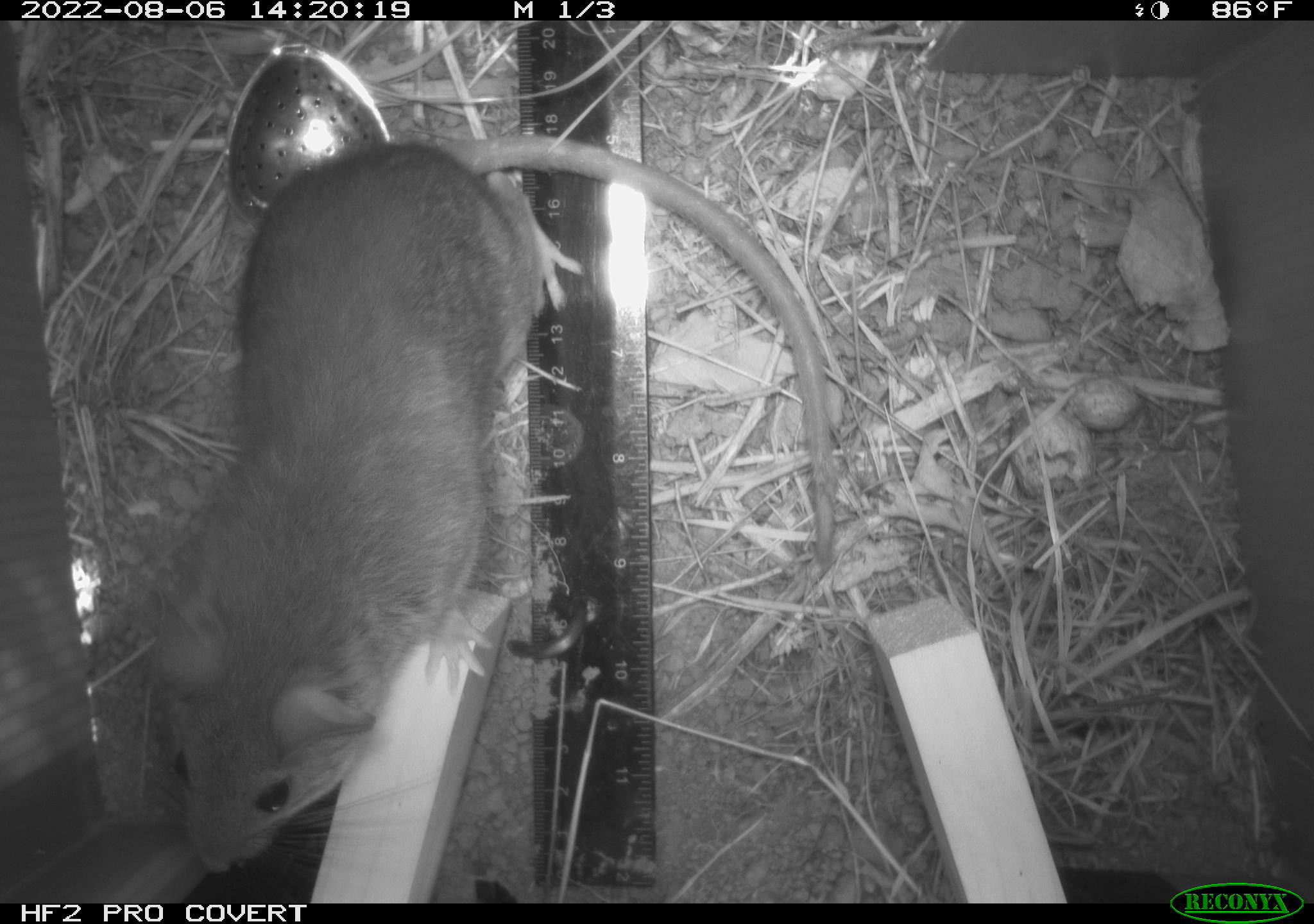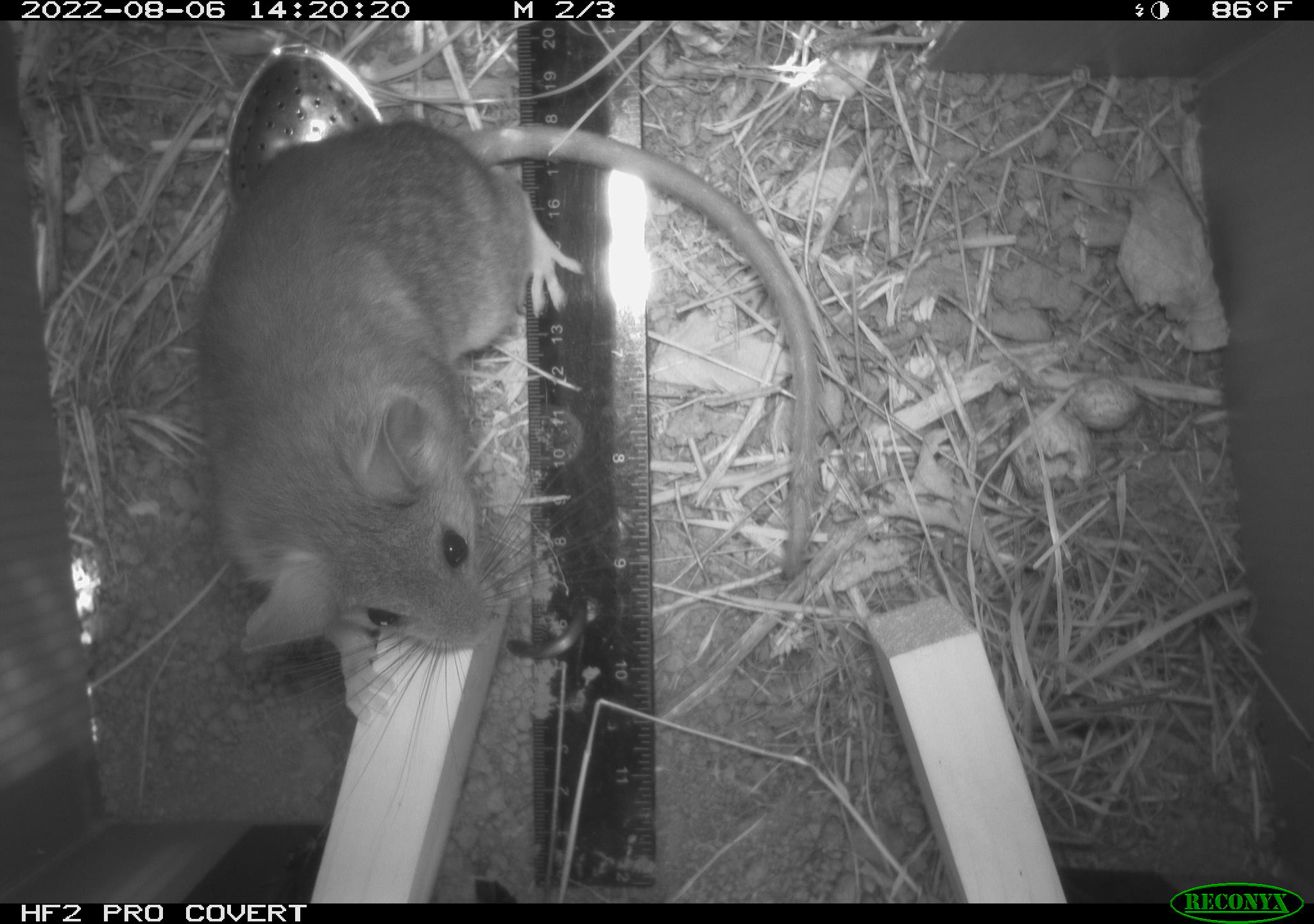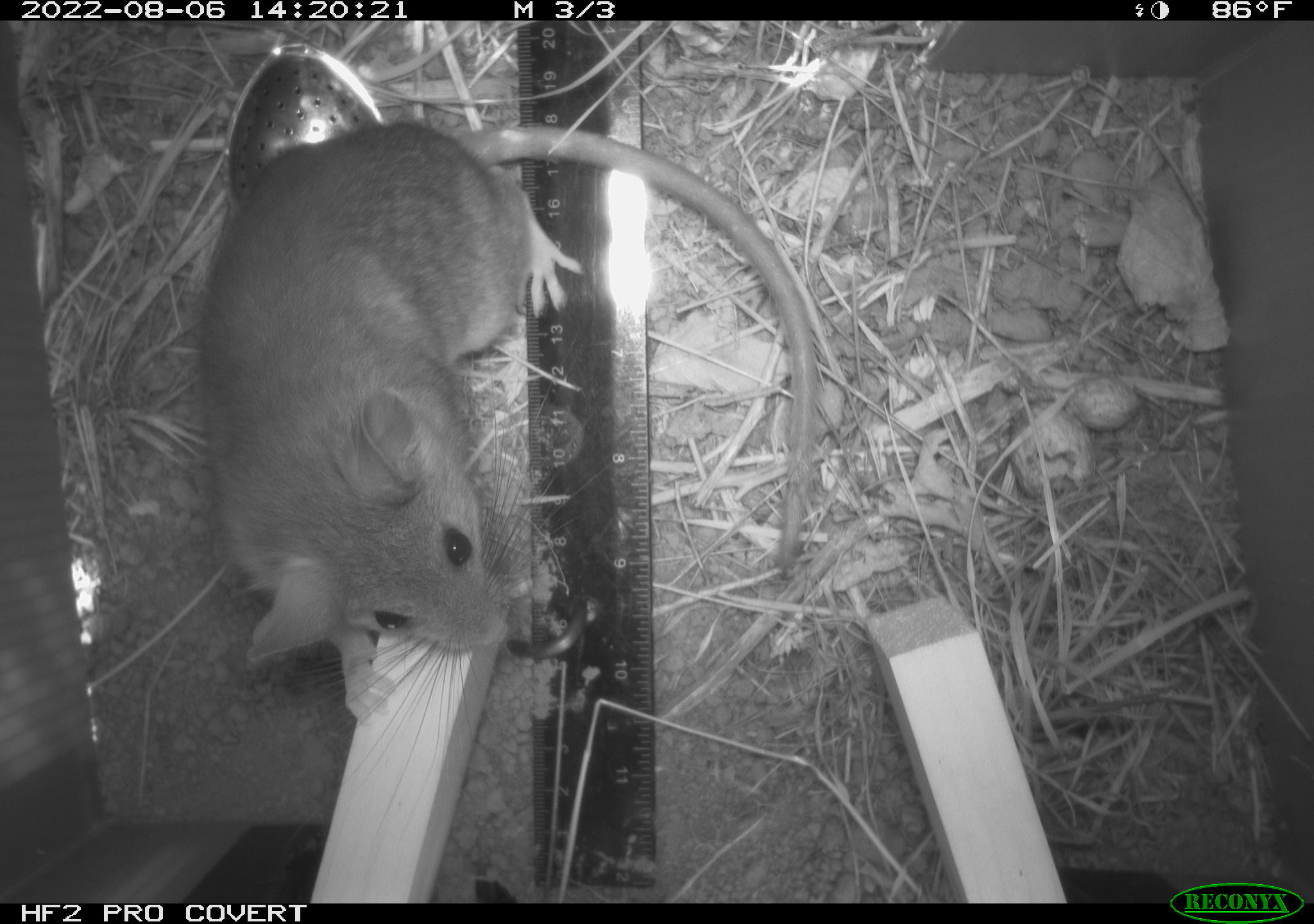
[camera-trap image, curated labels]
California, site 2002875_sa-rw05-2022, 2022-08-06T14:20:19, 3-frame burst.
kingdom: Animalia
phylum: Chordata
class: Mammalia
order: Rodentia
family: Cricetidae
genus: Neotoma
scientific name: Neotoma fuscipes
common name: dusky-footed woodrat